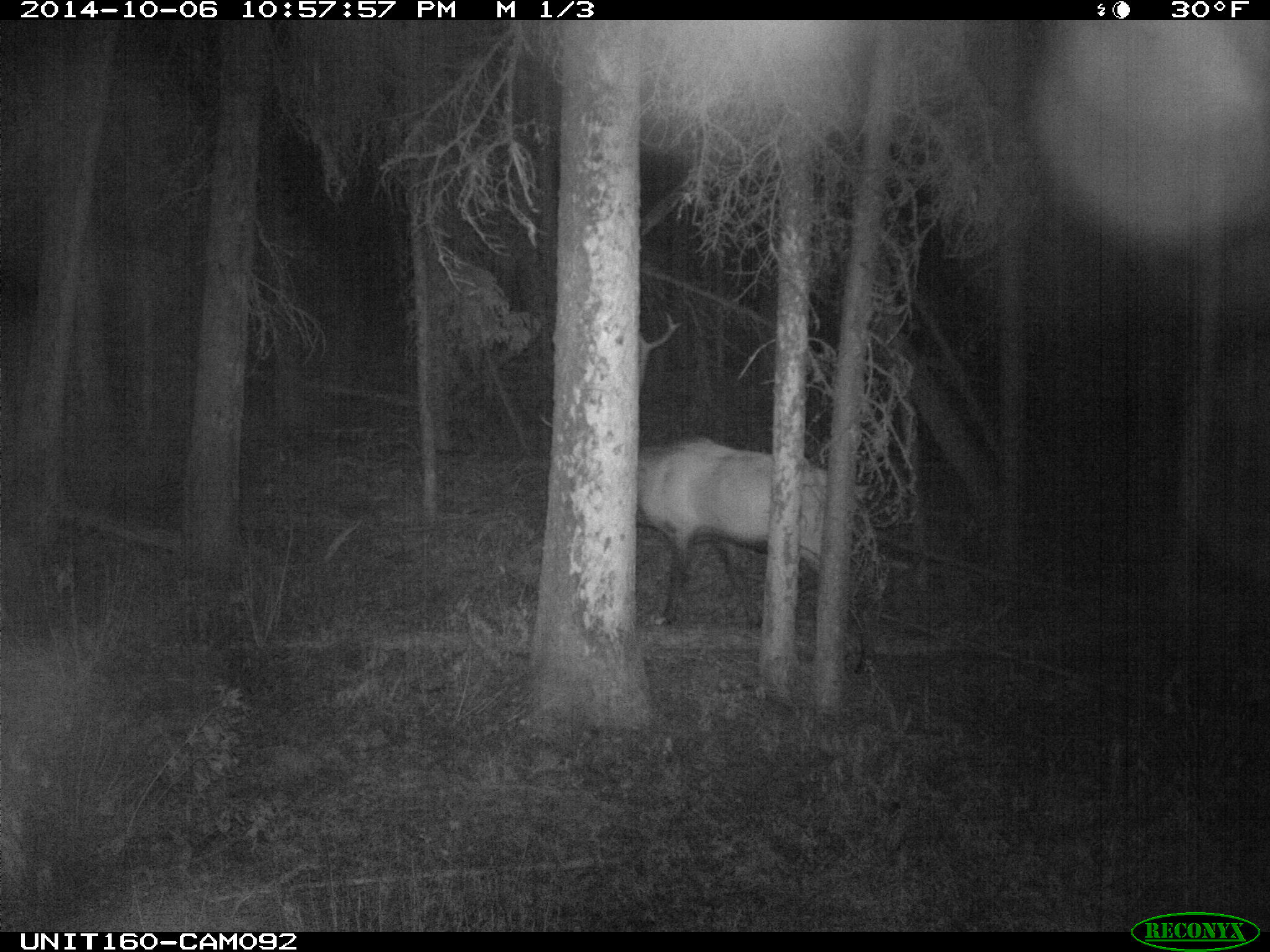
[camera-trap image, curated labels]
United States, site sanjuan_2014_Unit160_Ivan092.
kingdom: Animalia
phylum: Chordata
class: Mammalia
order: Artiodactyla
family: Cervidae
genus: Cervus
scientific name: Cervus elaphus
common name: red deer